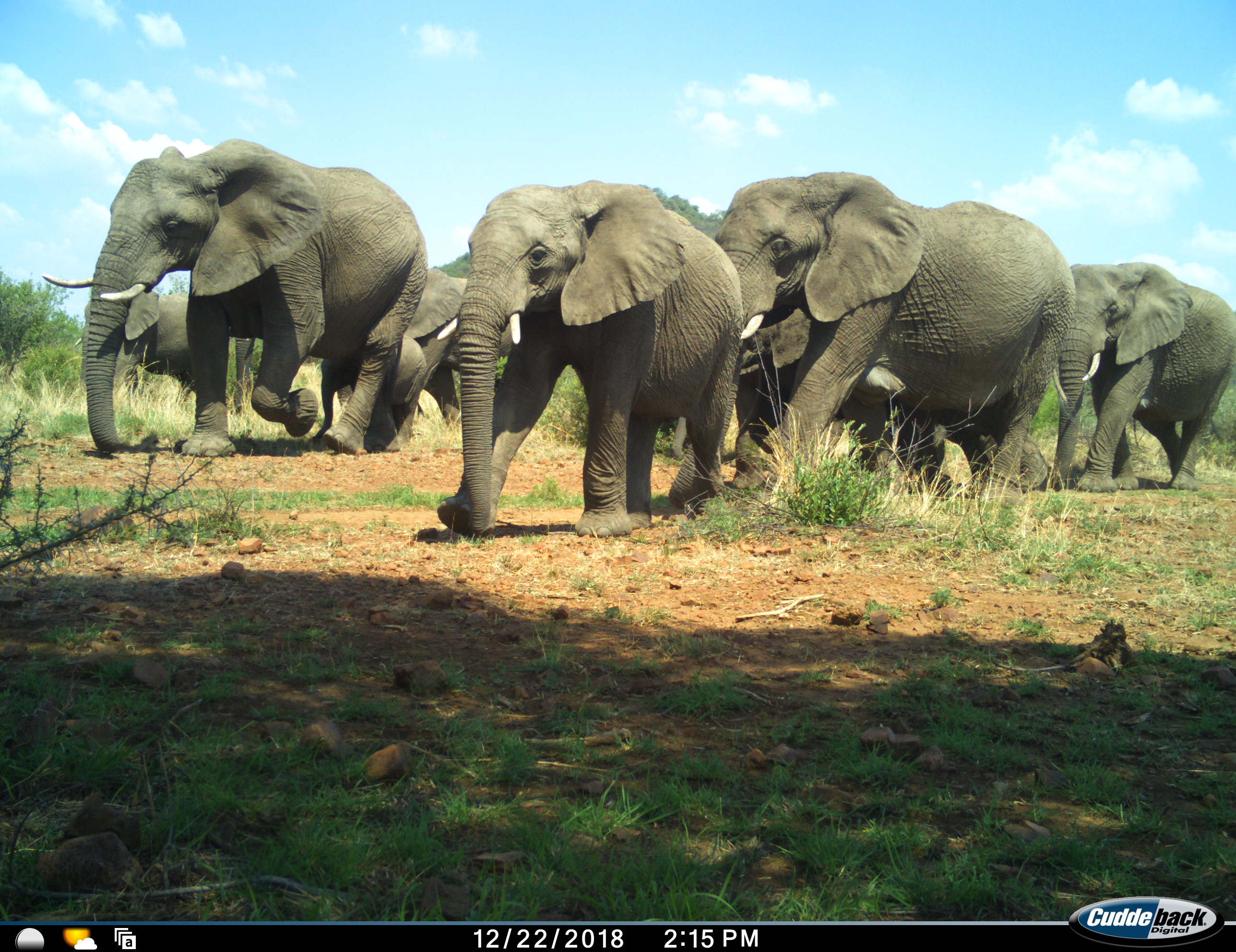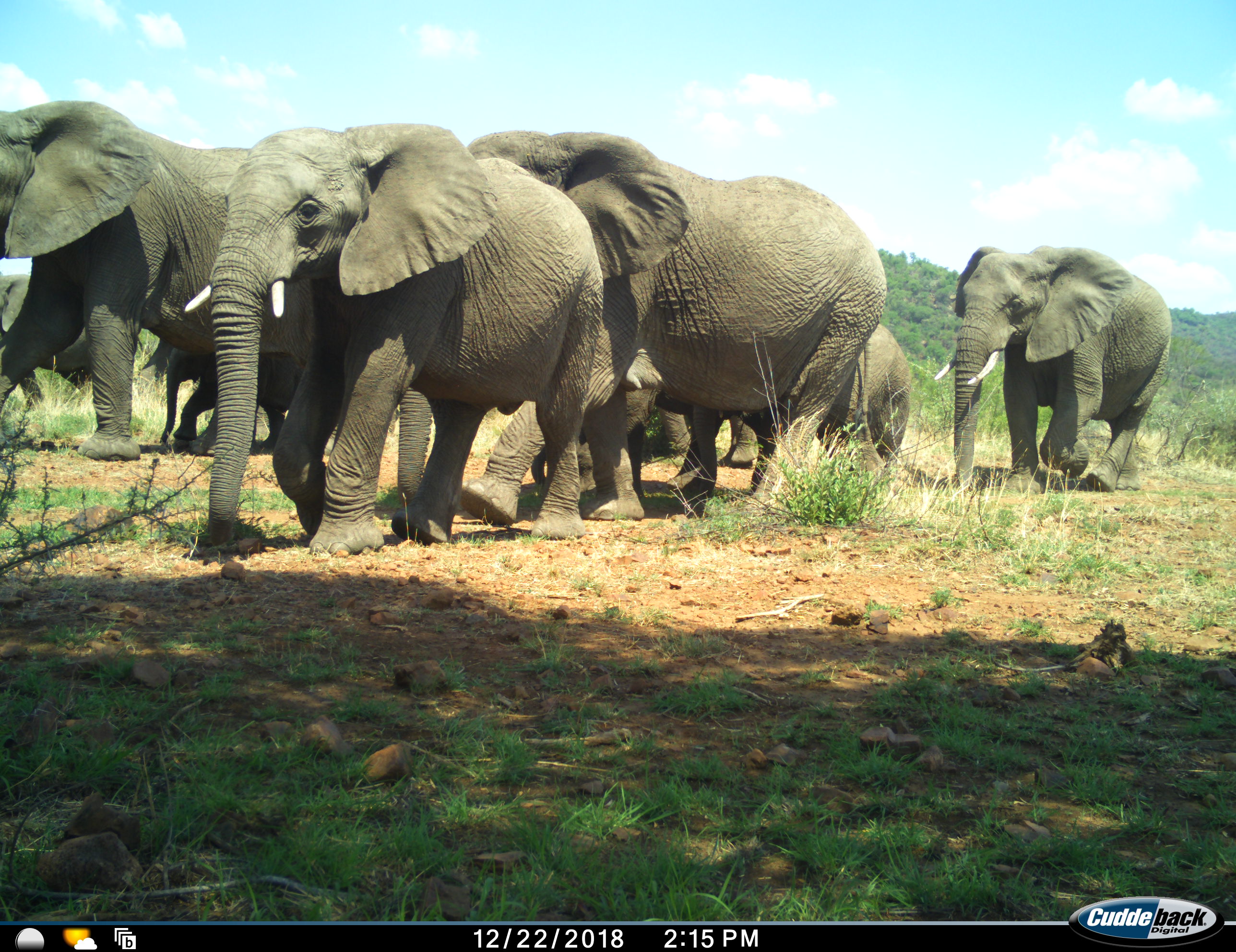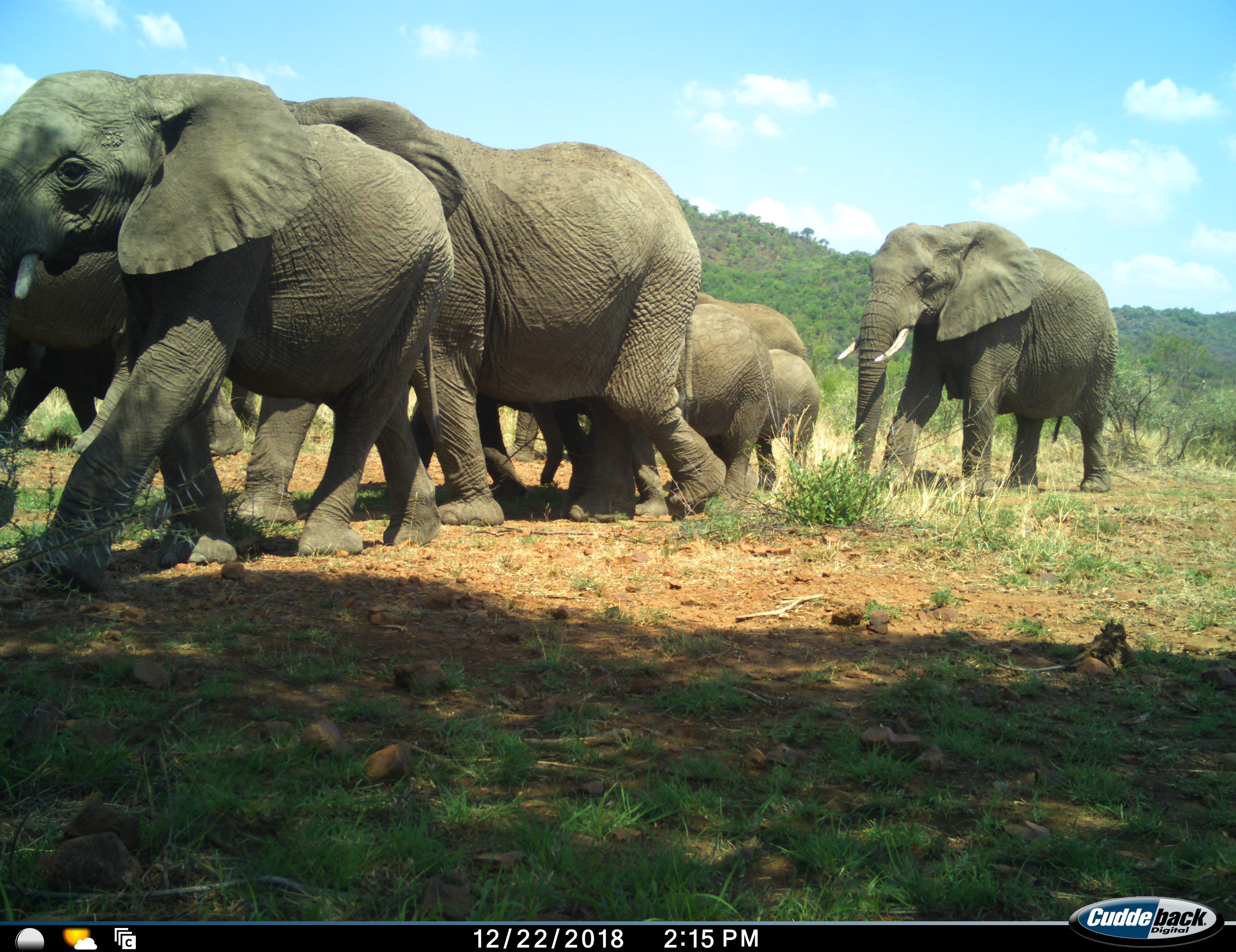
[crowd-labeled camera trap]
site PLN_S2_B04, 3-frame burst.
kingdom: Animalia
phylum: Chordata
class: Mammalia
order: Proboscidea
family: Elephantidae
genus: Loxodonta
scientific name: Loxodonta africana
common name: african bush elephant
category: elephant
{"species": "elephant (african bush elephant) (Loxodonta africana)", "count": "11-50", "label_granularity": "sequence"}